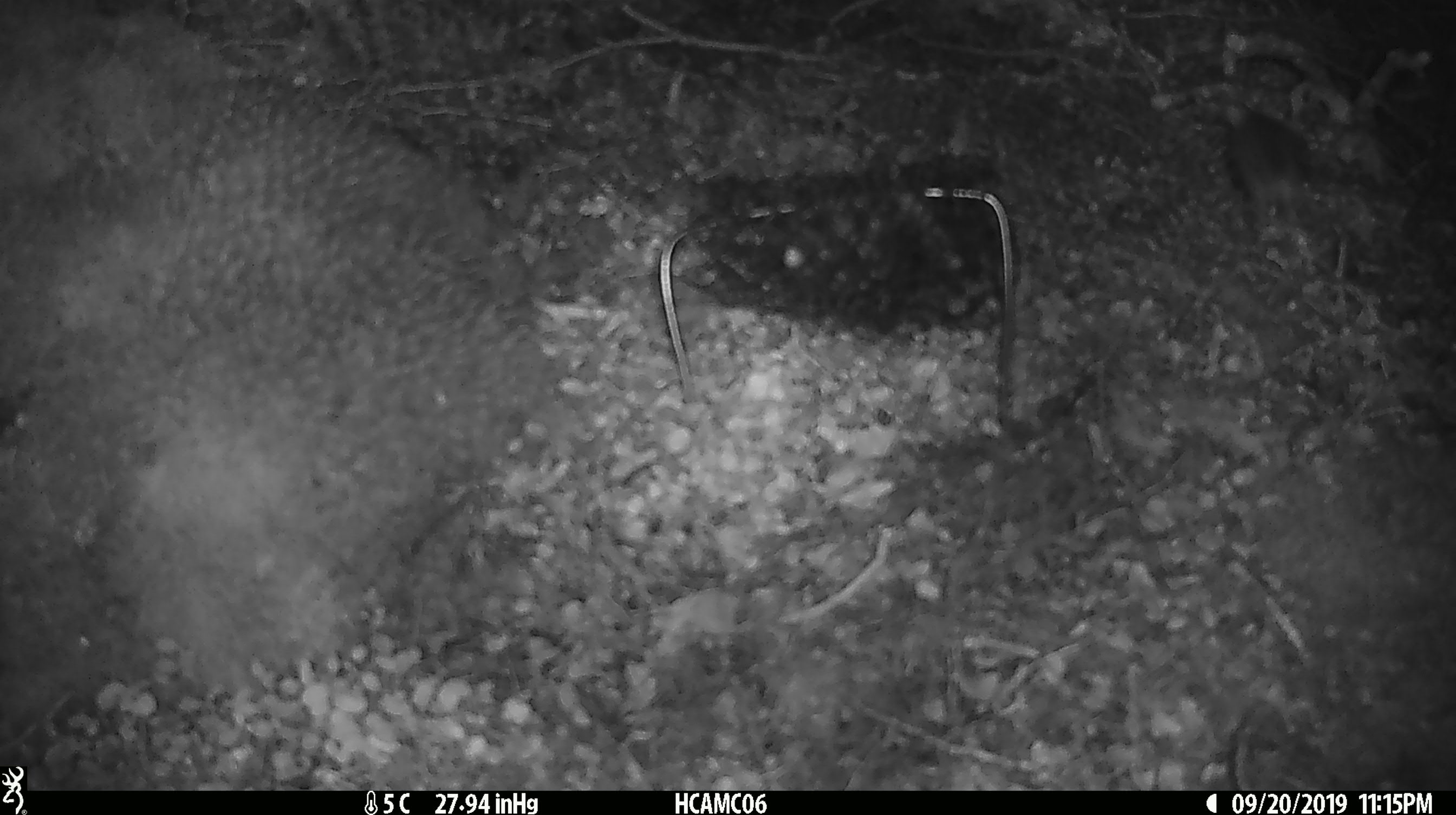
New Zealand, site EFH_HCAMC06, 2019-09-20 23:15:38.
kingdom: Animalia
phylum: Chordata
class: Mammalia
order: Rodentia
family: Muridae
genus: Mus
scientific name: Mus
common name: mouse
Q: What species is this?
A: Mouse (Mus).